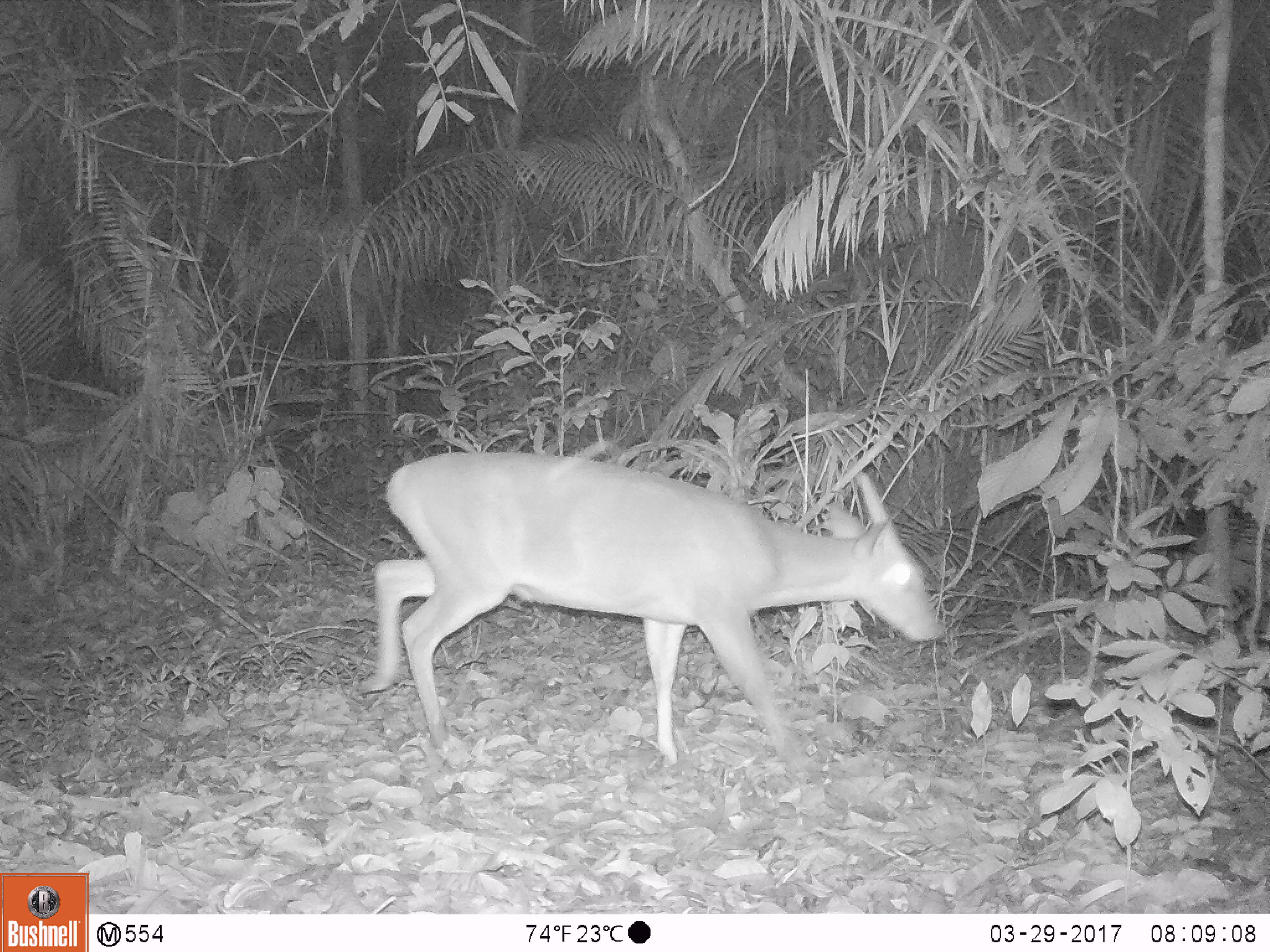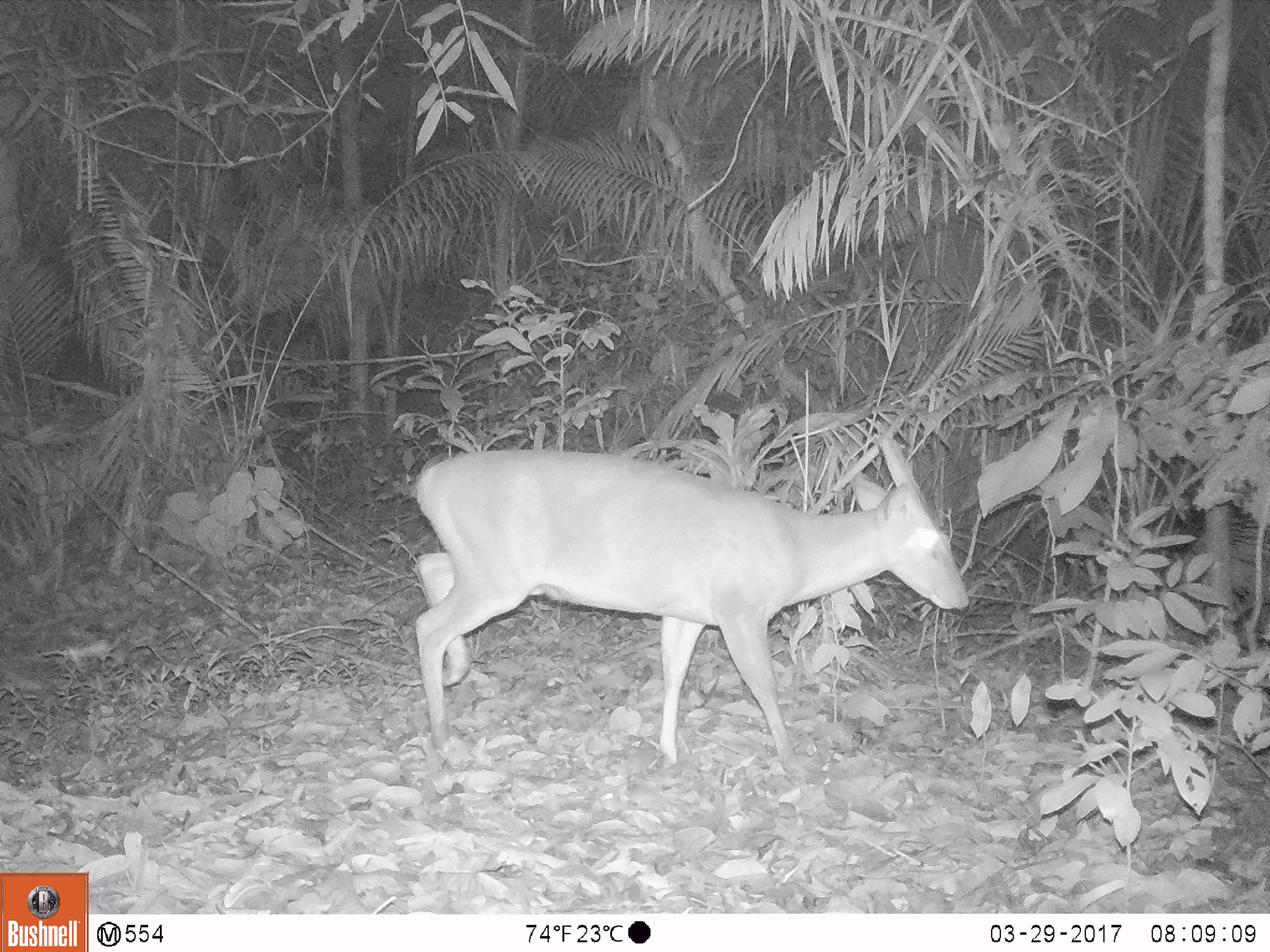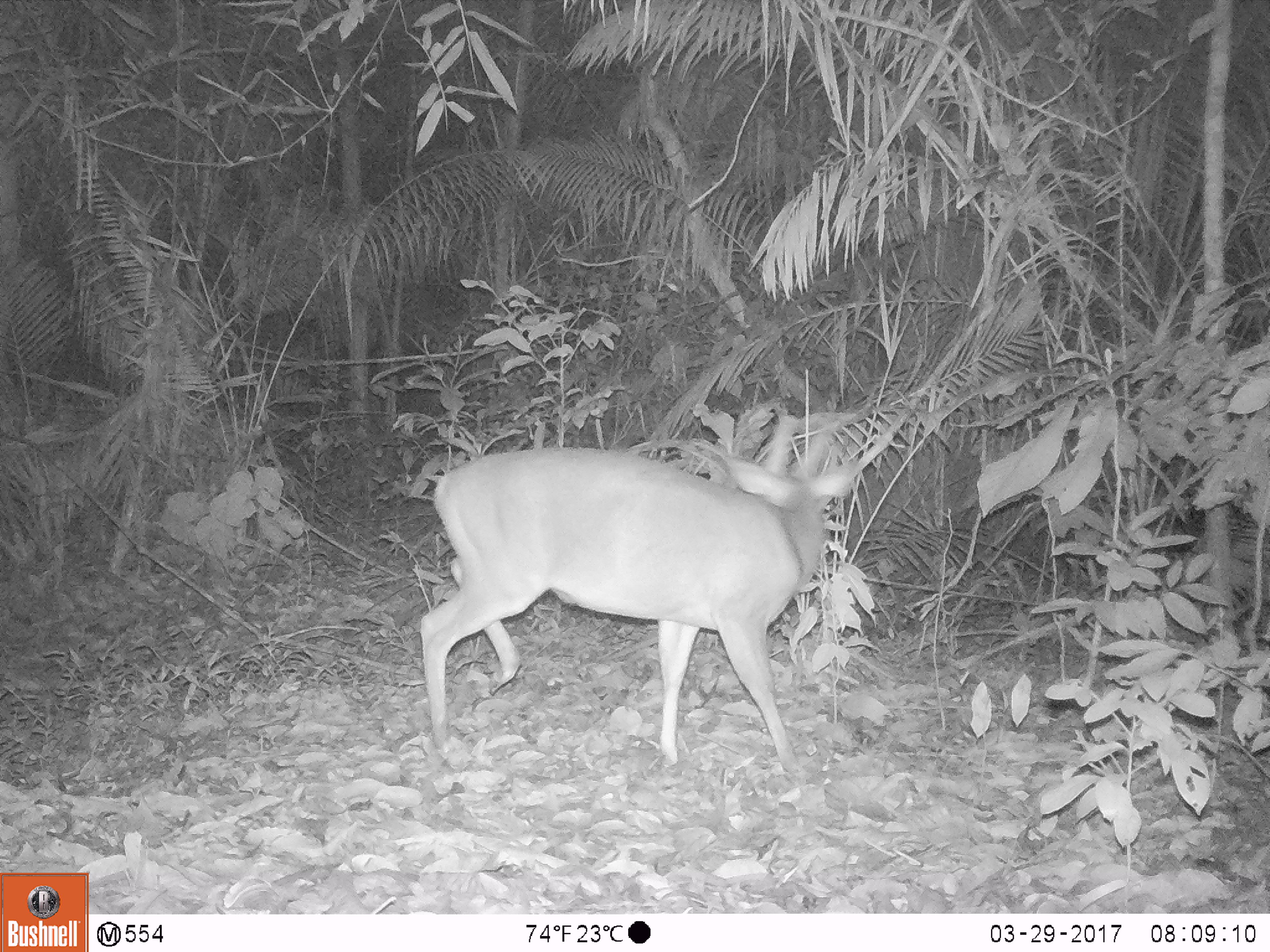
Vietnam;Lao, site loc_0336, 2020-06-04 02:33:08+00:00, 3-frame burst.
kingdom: Animalia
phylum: Chordata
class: Mammalia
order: Artiodactyla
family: Cervidae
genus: Muntiacus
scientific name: Muntiacus vuquangensis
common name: large-antlered muntjac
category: large antlered muntjac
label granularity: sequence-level